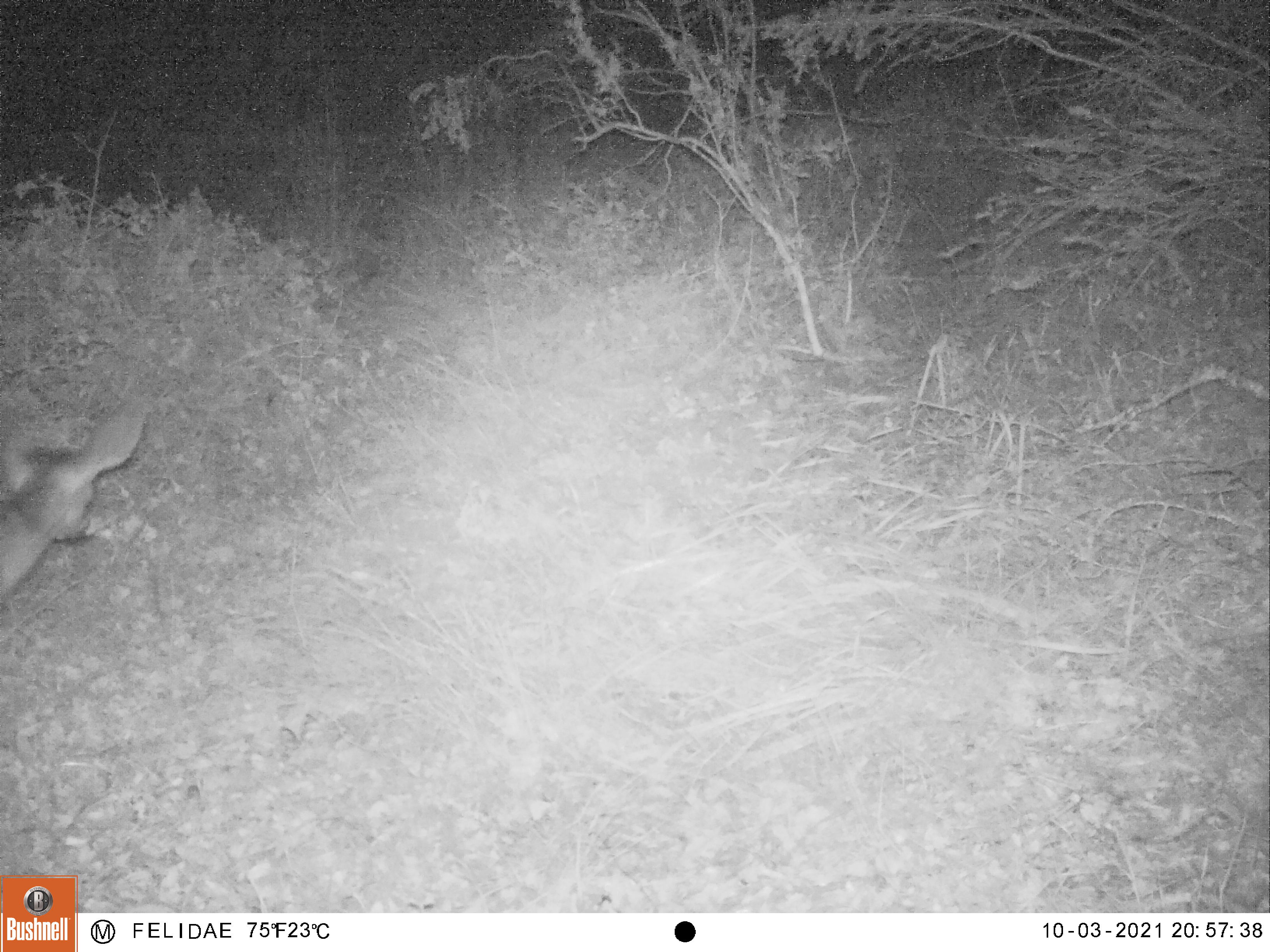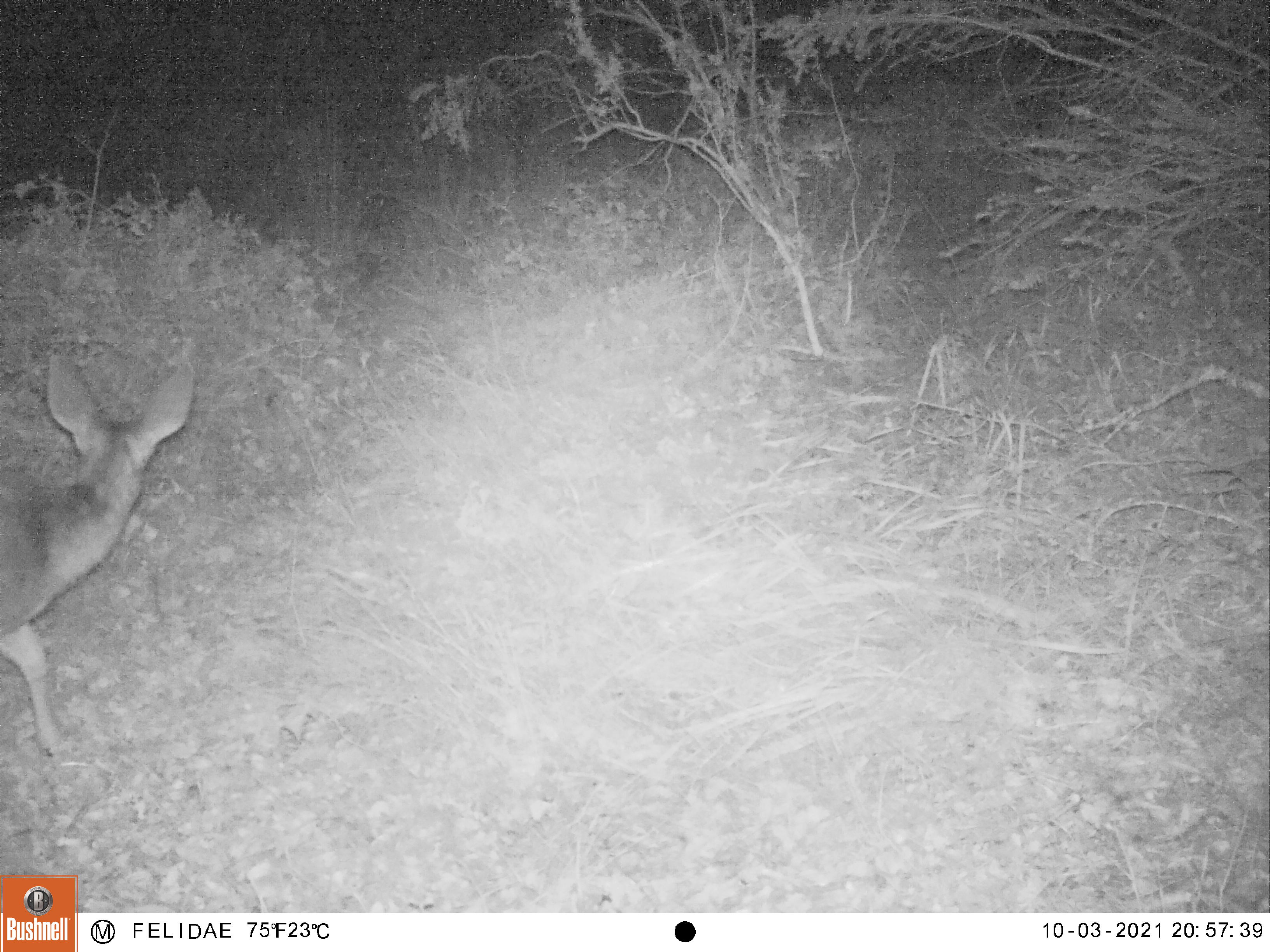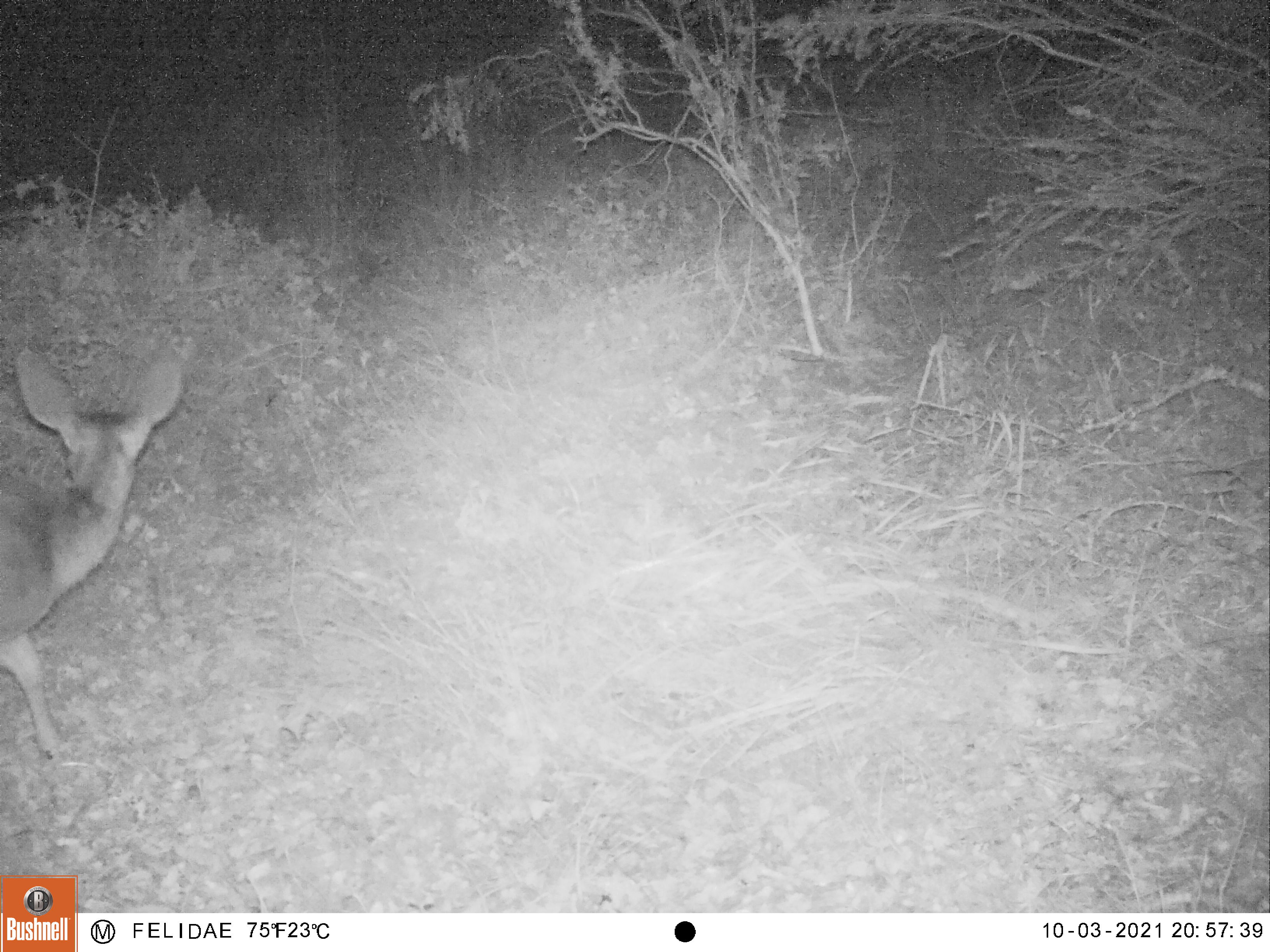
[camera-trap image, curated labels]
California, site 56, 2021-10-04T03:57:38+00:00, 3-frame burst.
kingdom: Animalia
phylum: Chordata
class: Mammalia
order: Artiodactyla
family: Cervidae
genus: Odocoileus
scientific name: Odocoileus hemionus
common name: mule deer